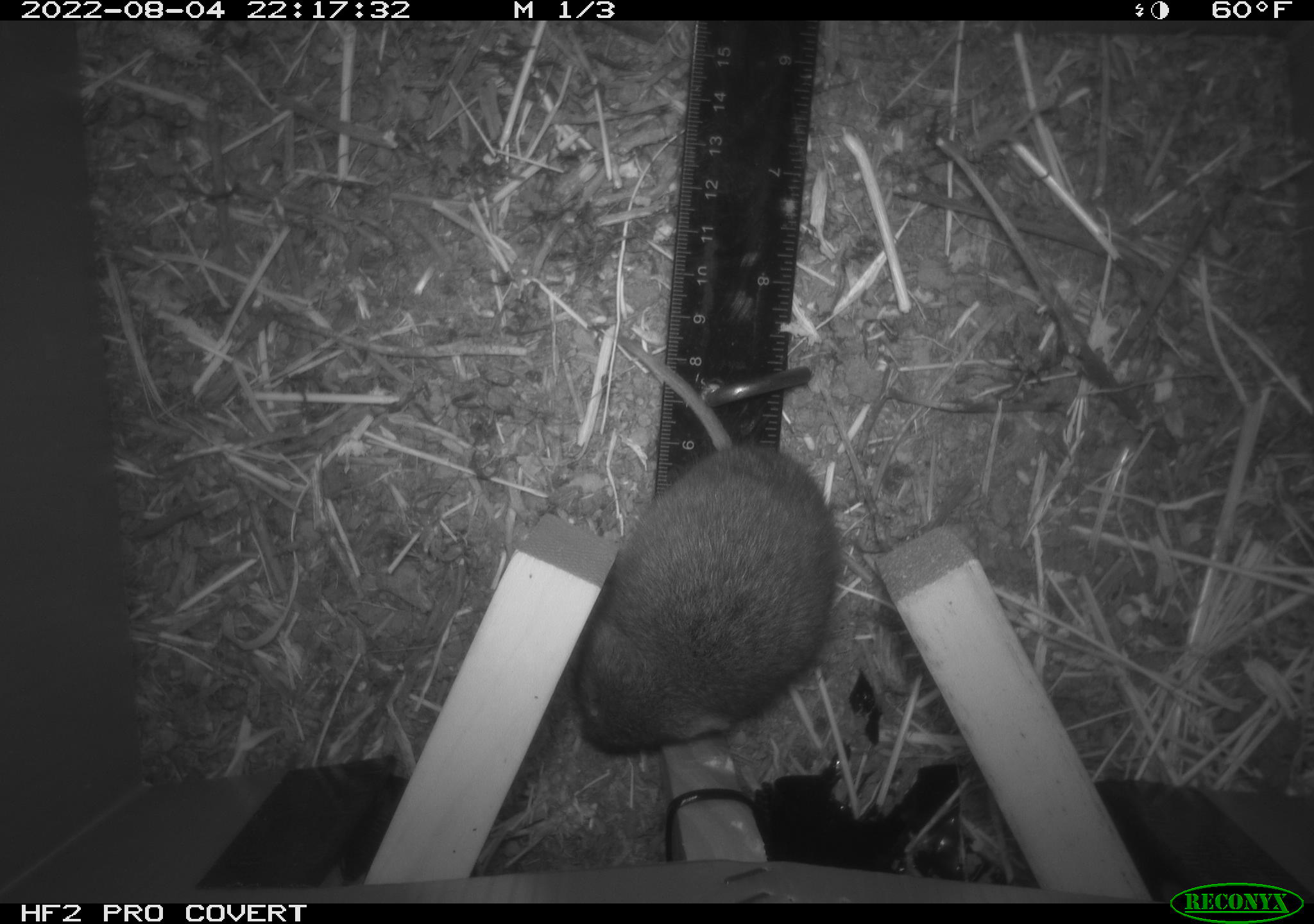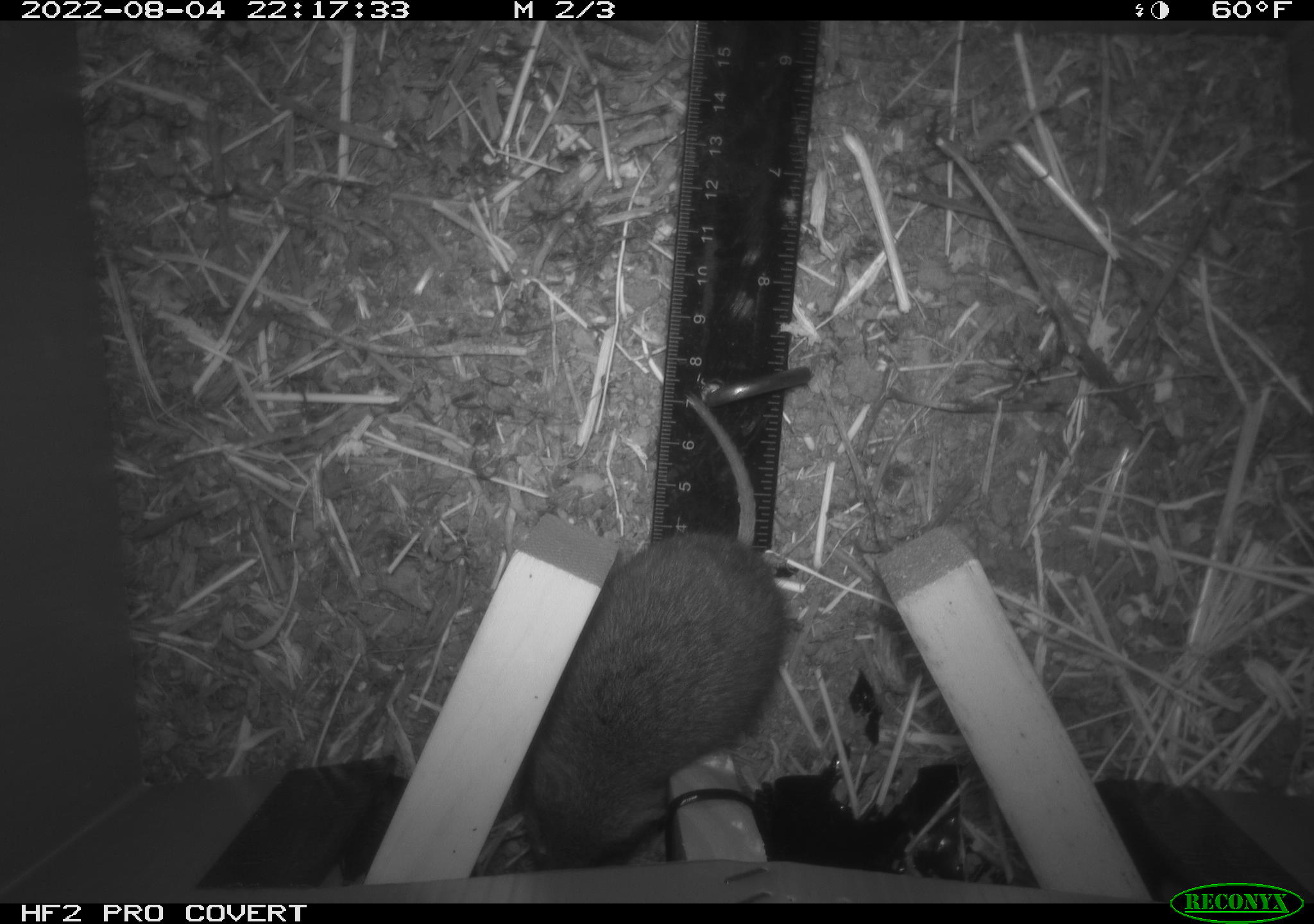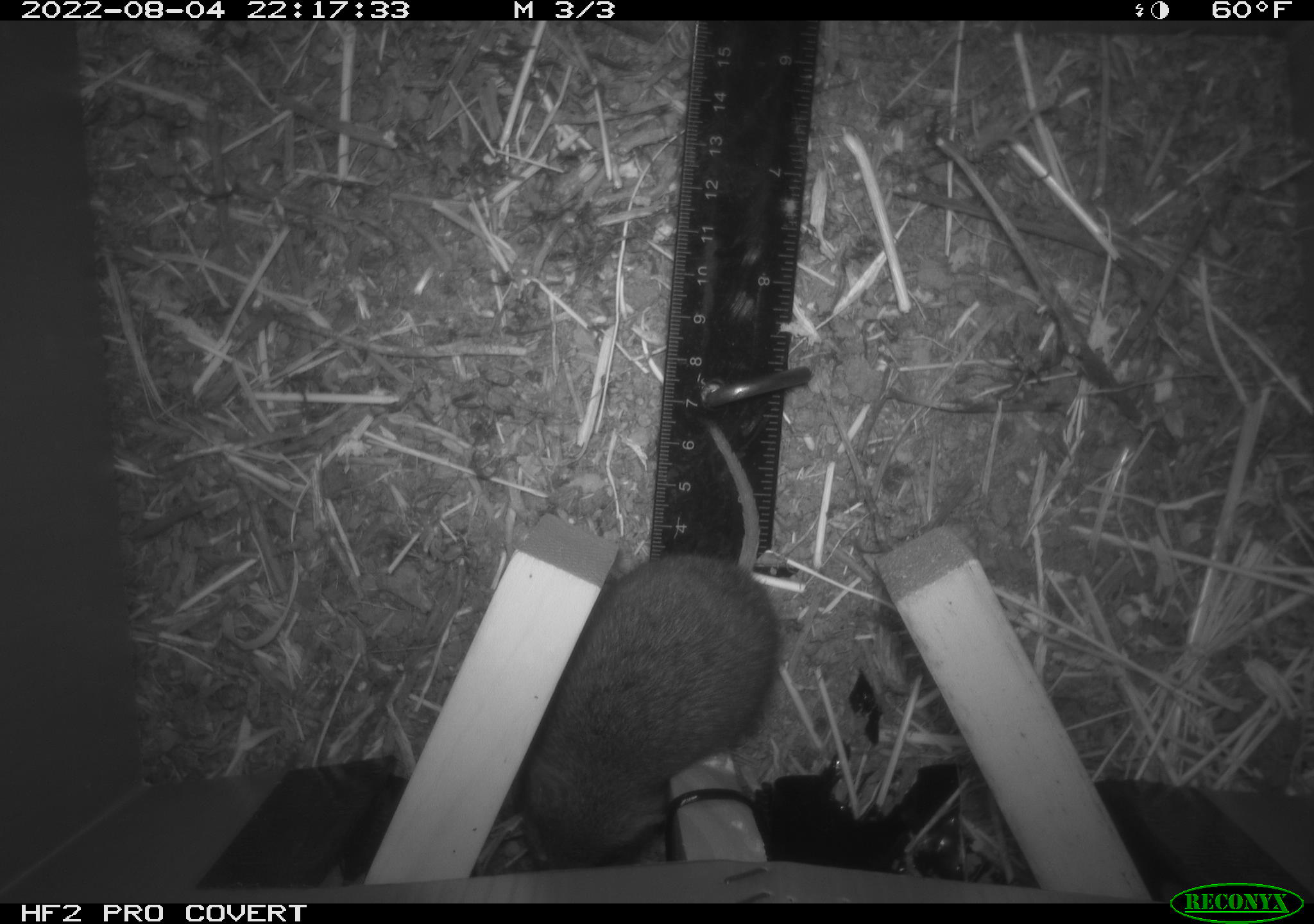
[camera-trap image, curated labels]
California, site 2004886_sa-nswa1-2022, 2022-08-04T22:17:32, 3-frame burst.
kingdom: Animalia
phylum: Chordata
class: Mammalia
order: Rodentia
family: Cricetidae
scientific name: Cricetidae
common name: hamsters, voles, lemmings, and allies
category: cricetidae family